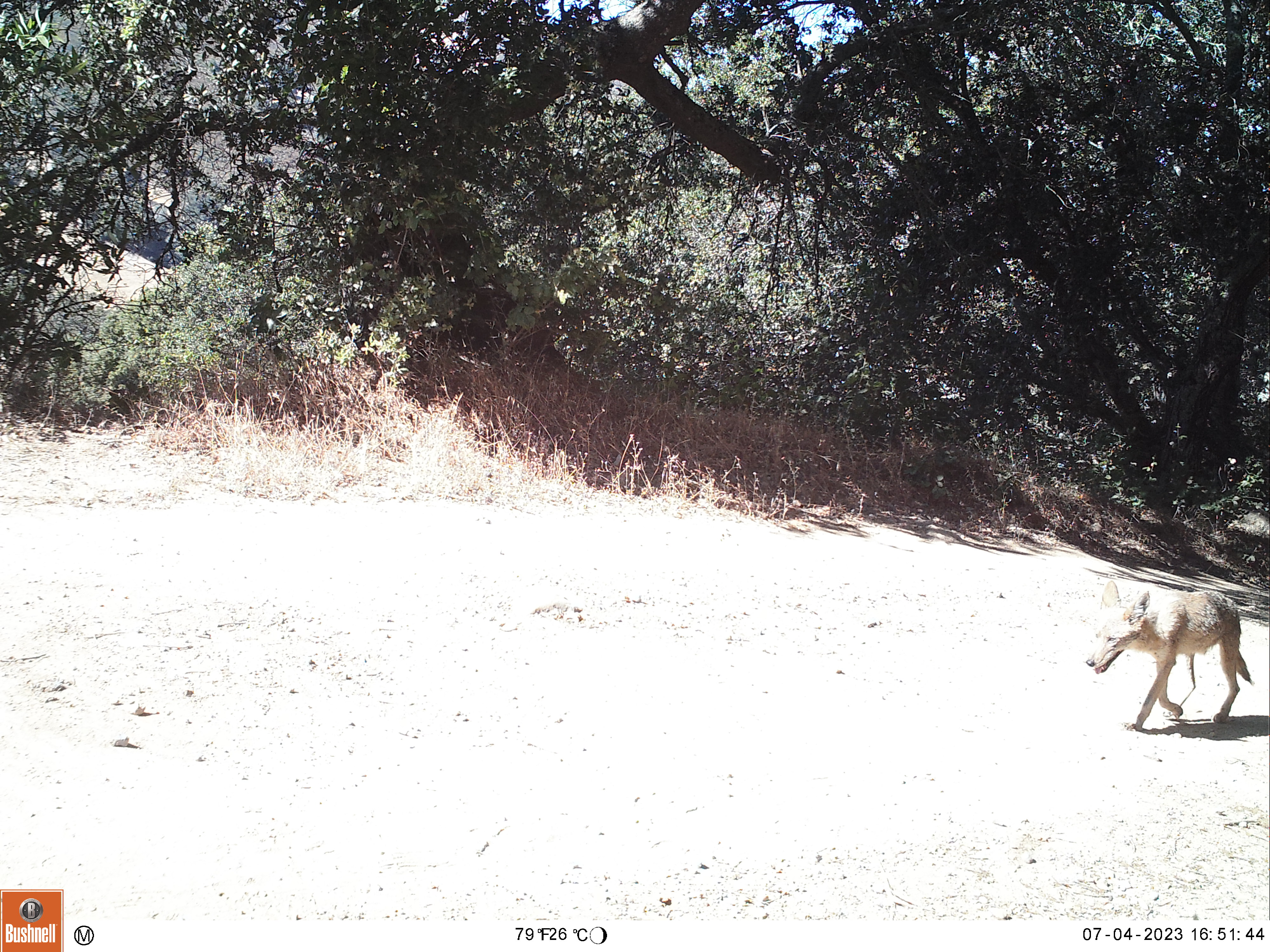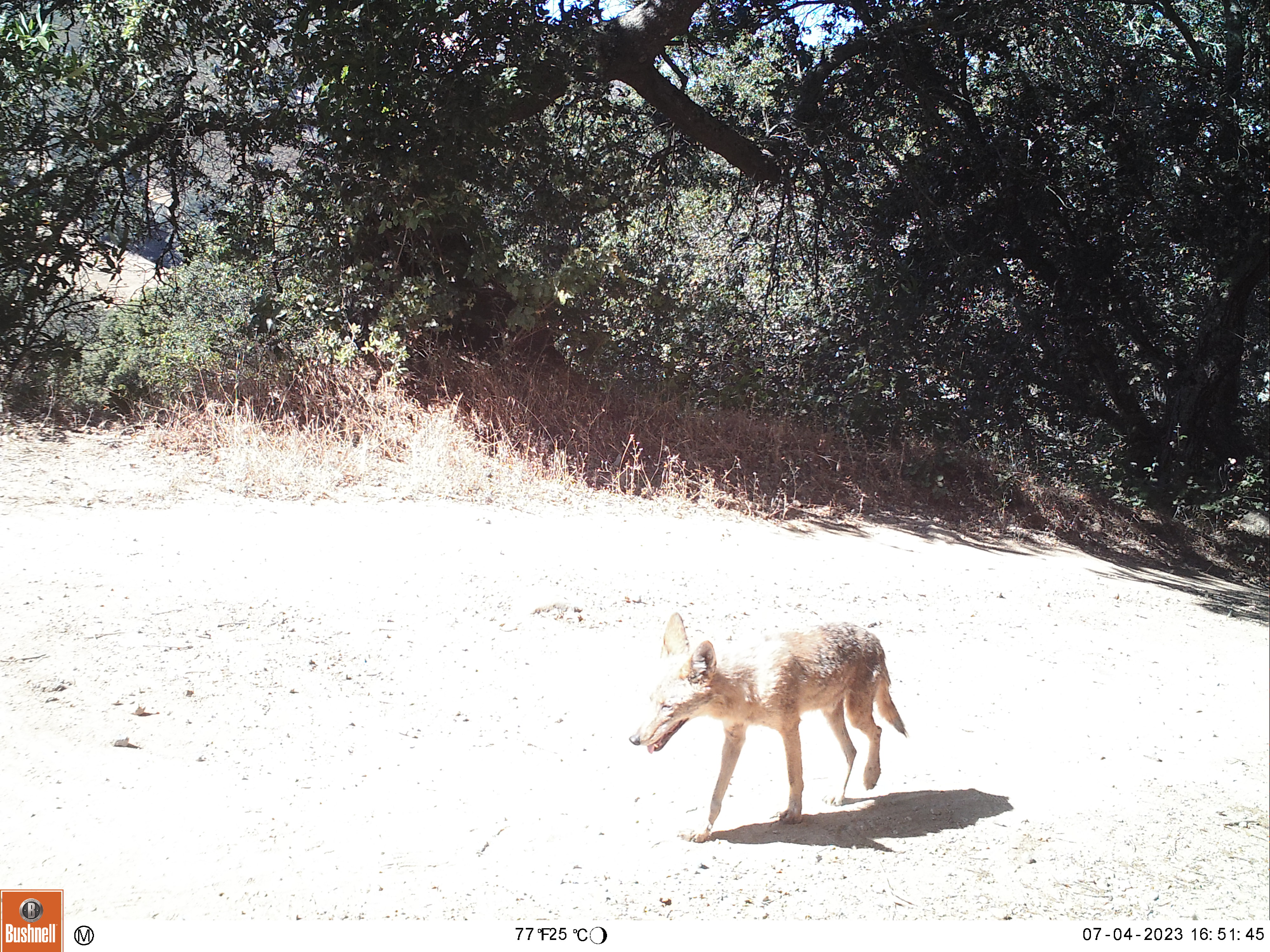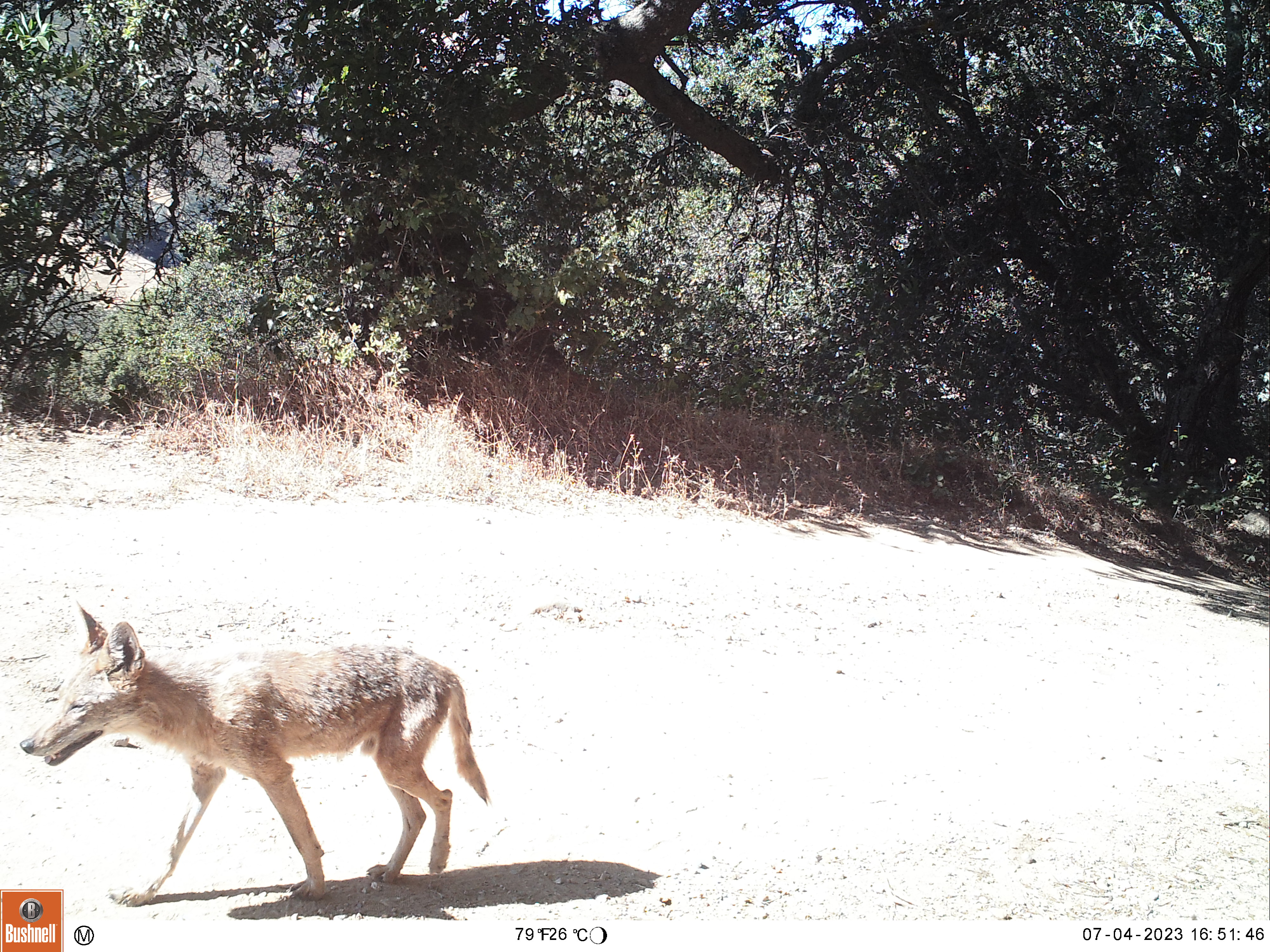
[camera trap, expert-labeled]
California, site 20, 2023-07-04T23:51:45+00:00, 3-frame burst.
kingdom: Animalia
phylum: Chordata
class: Mammalia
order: Carnivora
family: Canidae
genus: Canis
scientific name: Canis latrans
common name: coyote